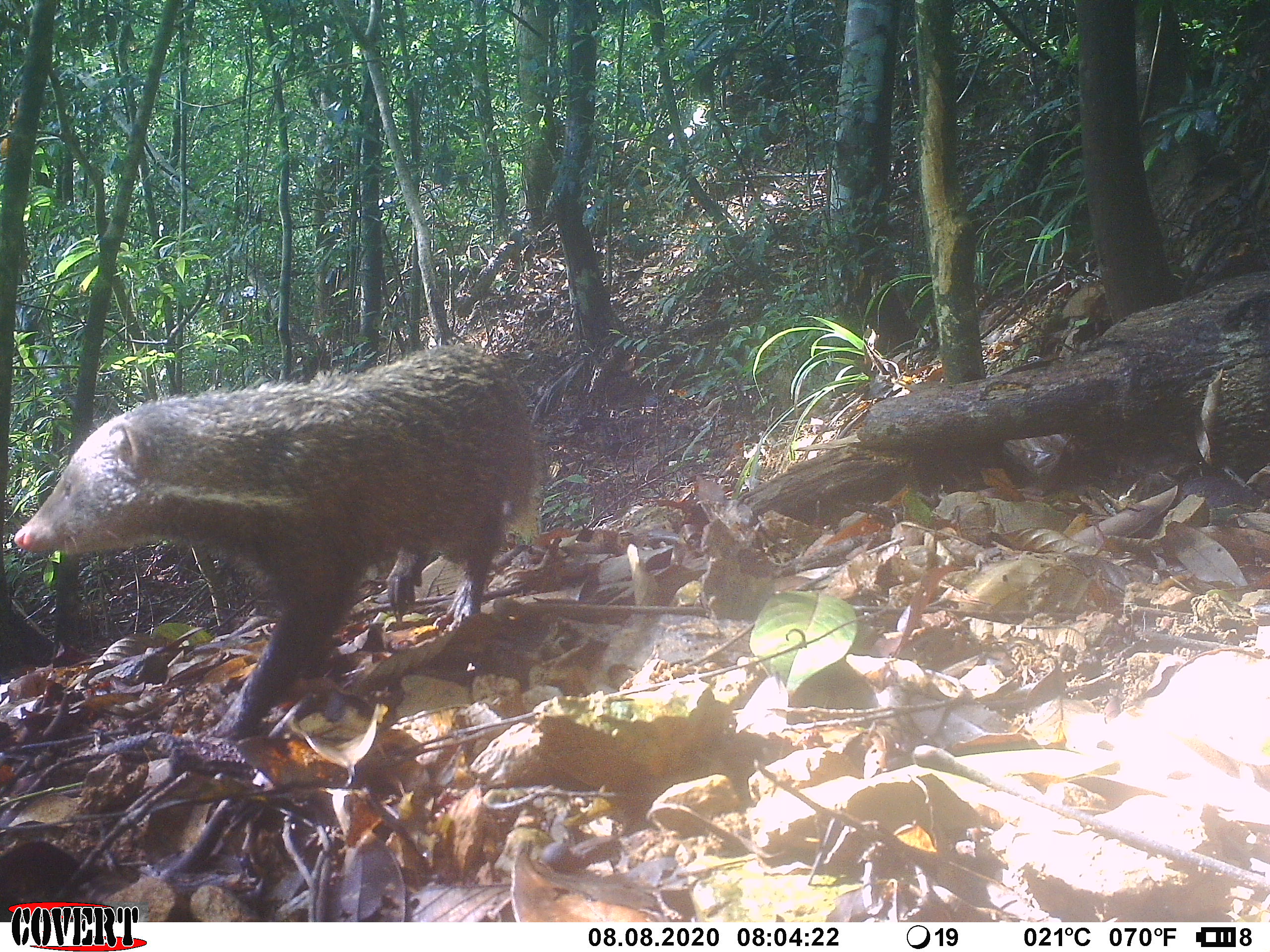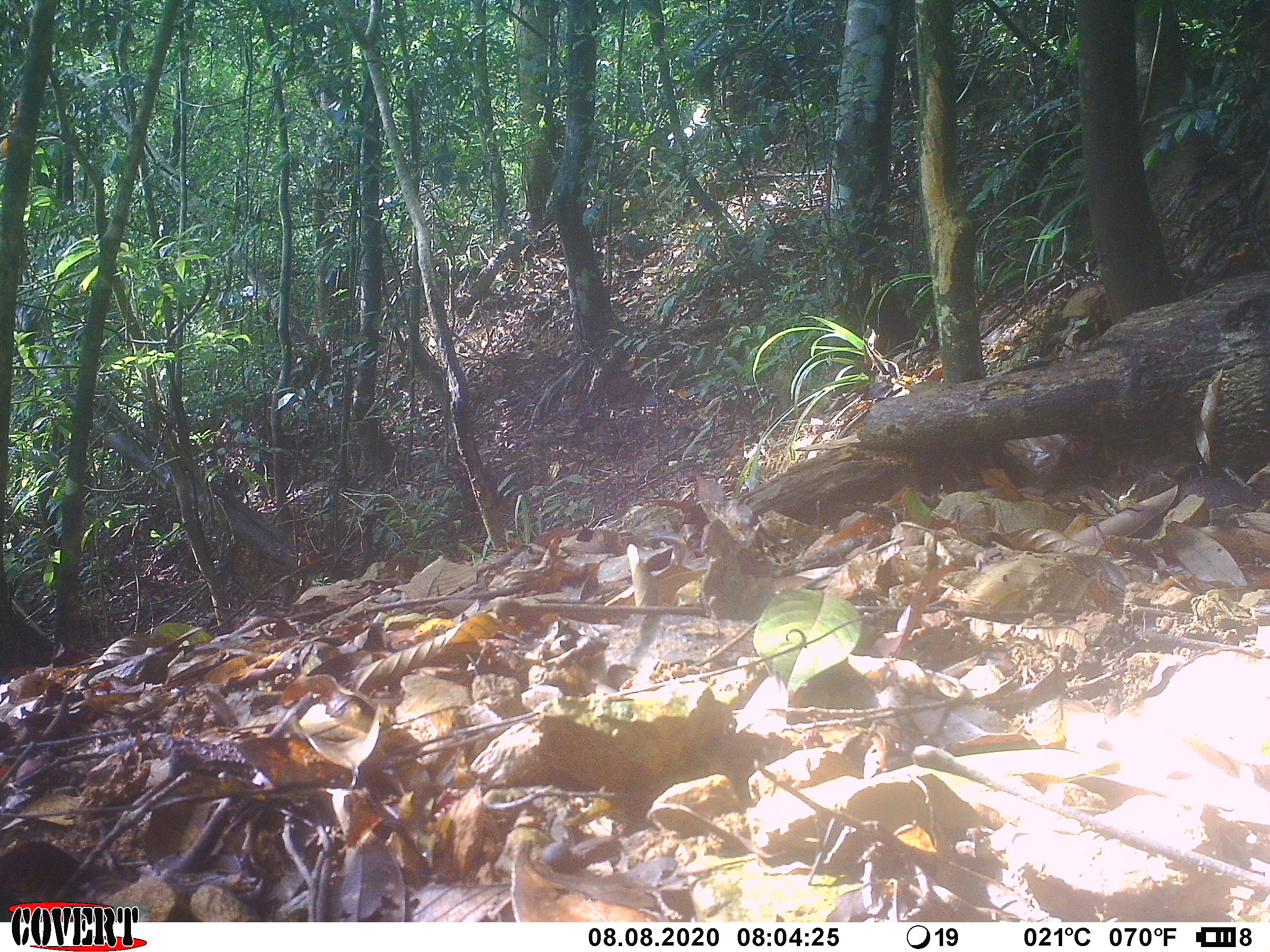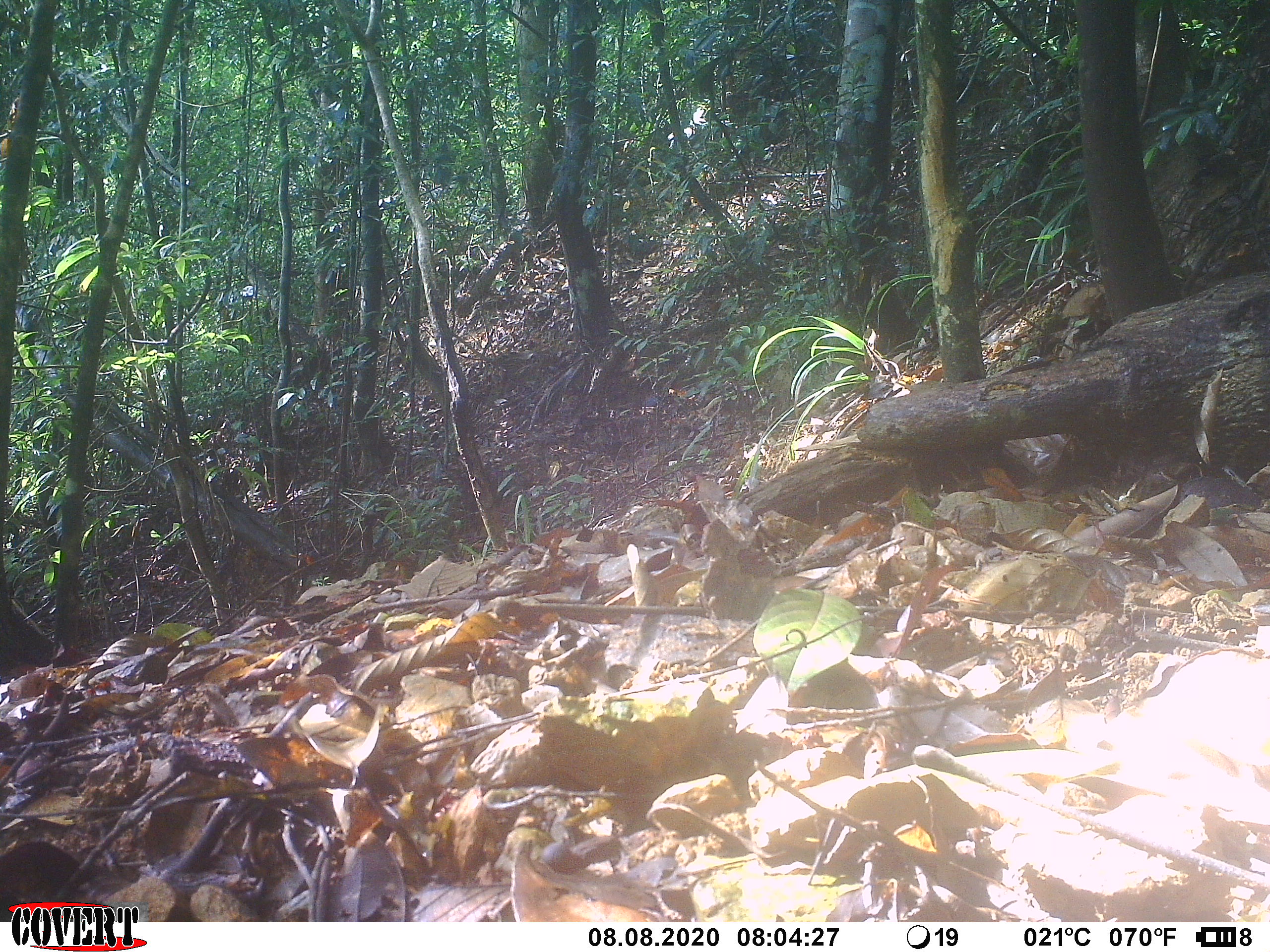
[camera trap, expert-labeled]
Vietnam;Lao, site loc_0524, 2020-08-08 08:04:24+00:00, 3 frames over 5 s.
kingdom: Animalia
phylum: Chordata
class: Mammalia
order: Carnivora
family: Herpestidae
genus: Urva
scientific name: Urva urva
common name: crab-eating mongoose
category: crab eating mongoose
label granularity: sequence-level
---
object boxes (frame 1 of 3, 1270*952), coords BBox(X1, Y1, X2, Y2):
crab eating mongoose: BBox(9, 328, 547, 747)